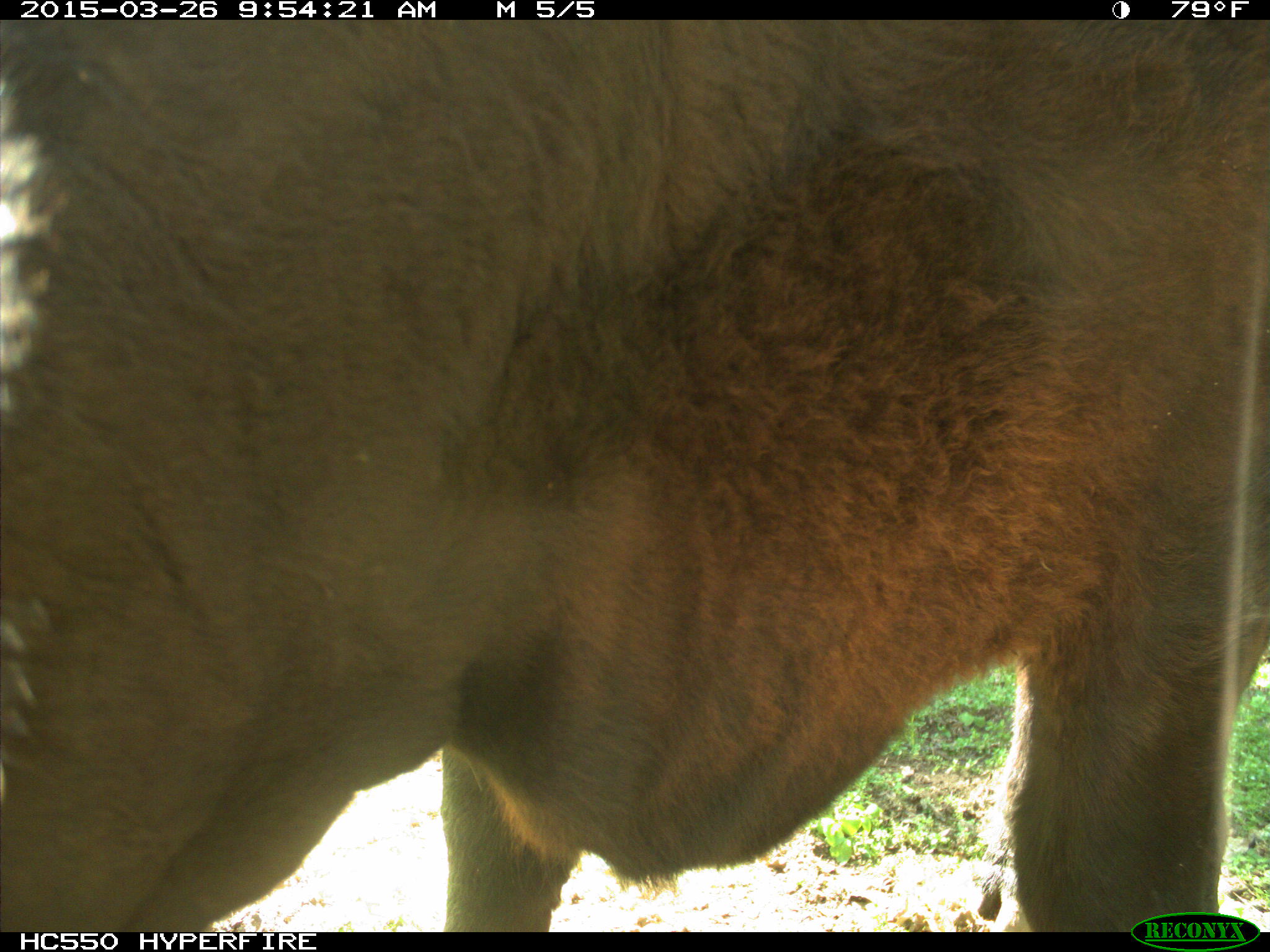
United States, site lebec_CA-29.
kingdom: Animalia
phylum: Chordata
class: Mammalia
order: Artiodactyla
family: Bovidae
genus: Bos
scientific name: Bos taurus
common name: domestic cow